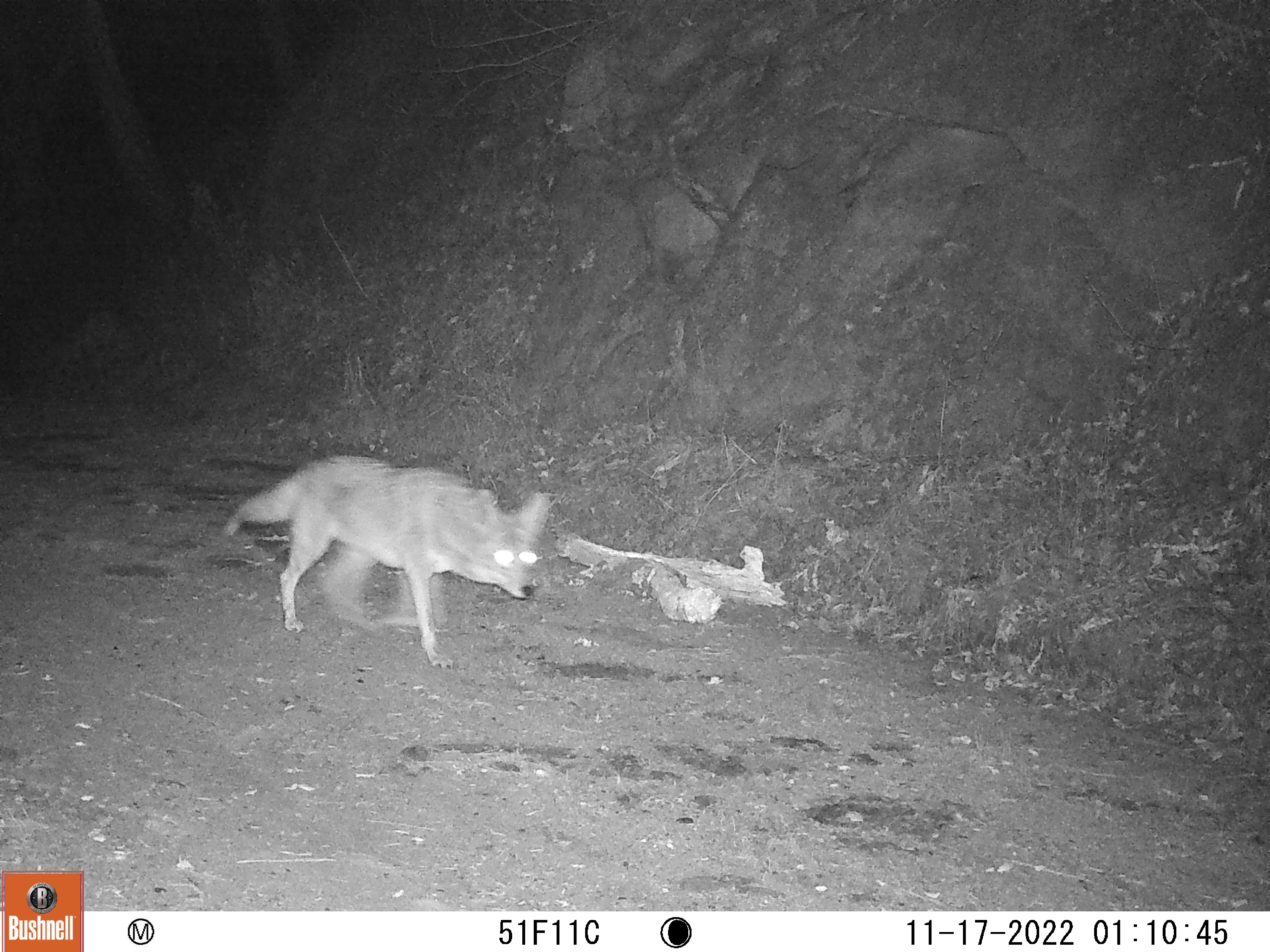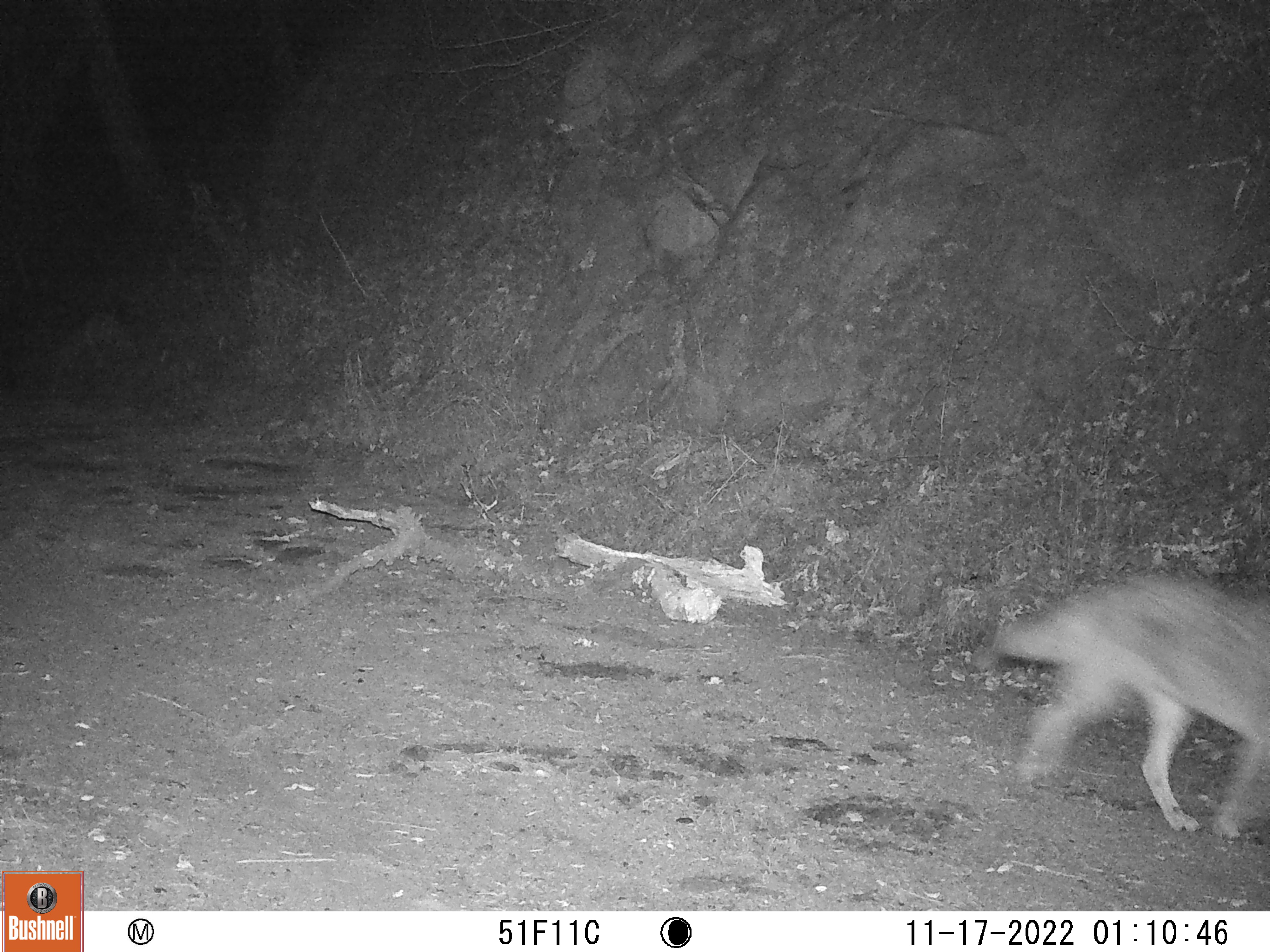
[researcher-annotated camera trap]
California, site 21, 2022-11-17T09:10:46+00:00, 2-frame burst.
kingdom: Animalia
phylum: Chordata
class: Mammalia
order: Carnivora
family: Canidae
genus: Canis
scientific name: Canis latrans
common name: coyote